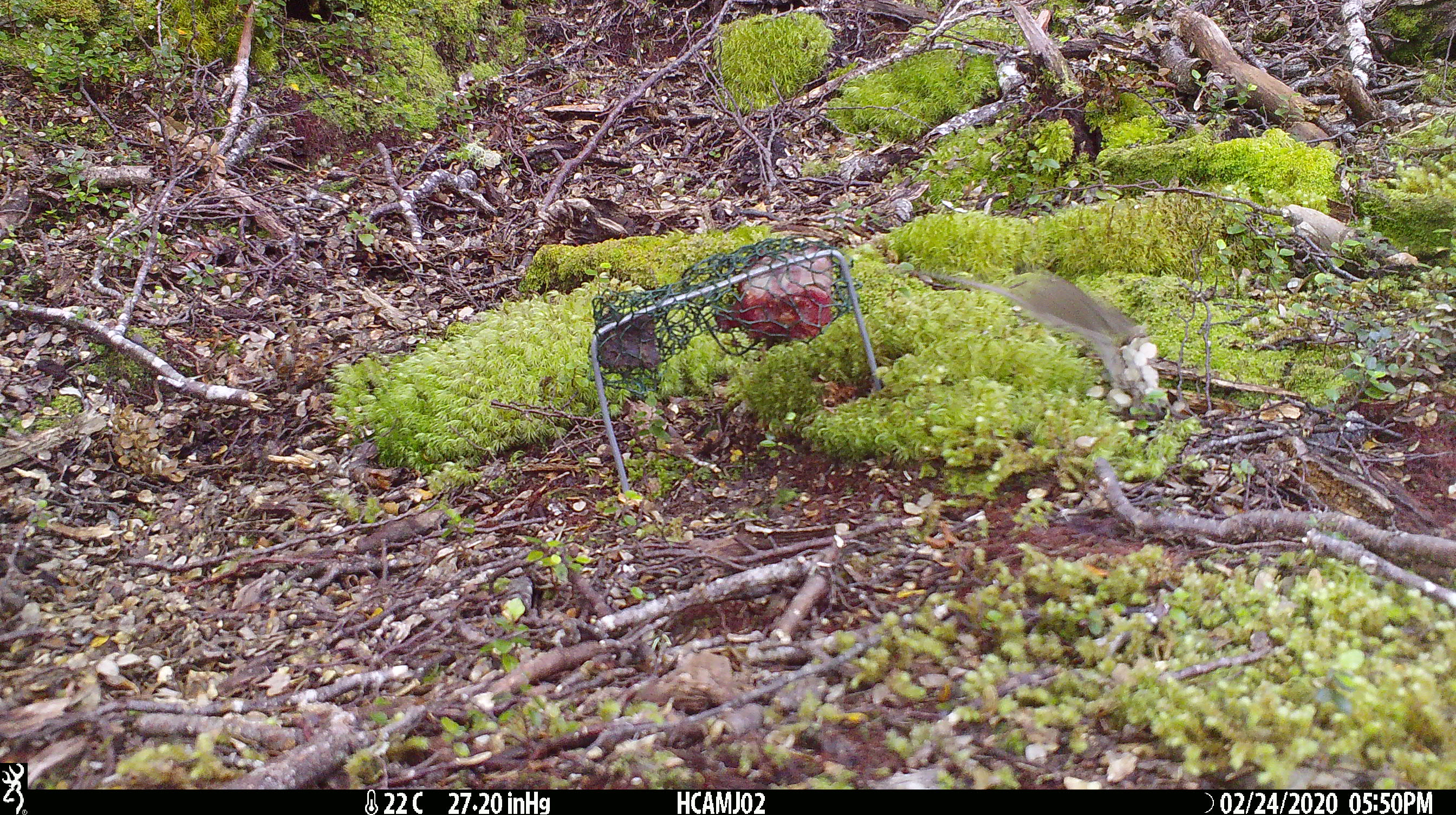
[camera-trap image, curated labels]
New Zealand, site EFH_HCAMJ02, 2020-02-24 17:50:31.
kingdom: Animalia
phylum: Chordata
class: Mammalia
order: Rodentia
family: Muridae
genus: Mus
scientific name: Mus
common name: mouse